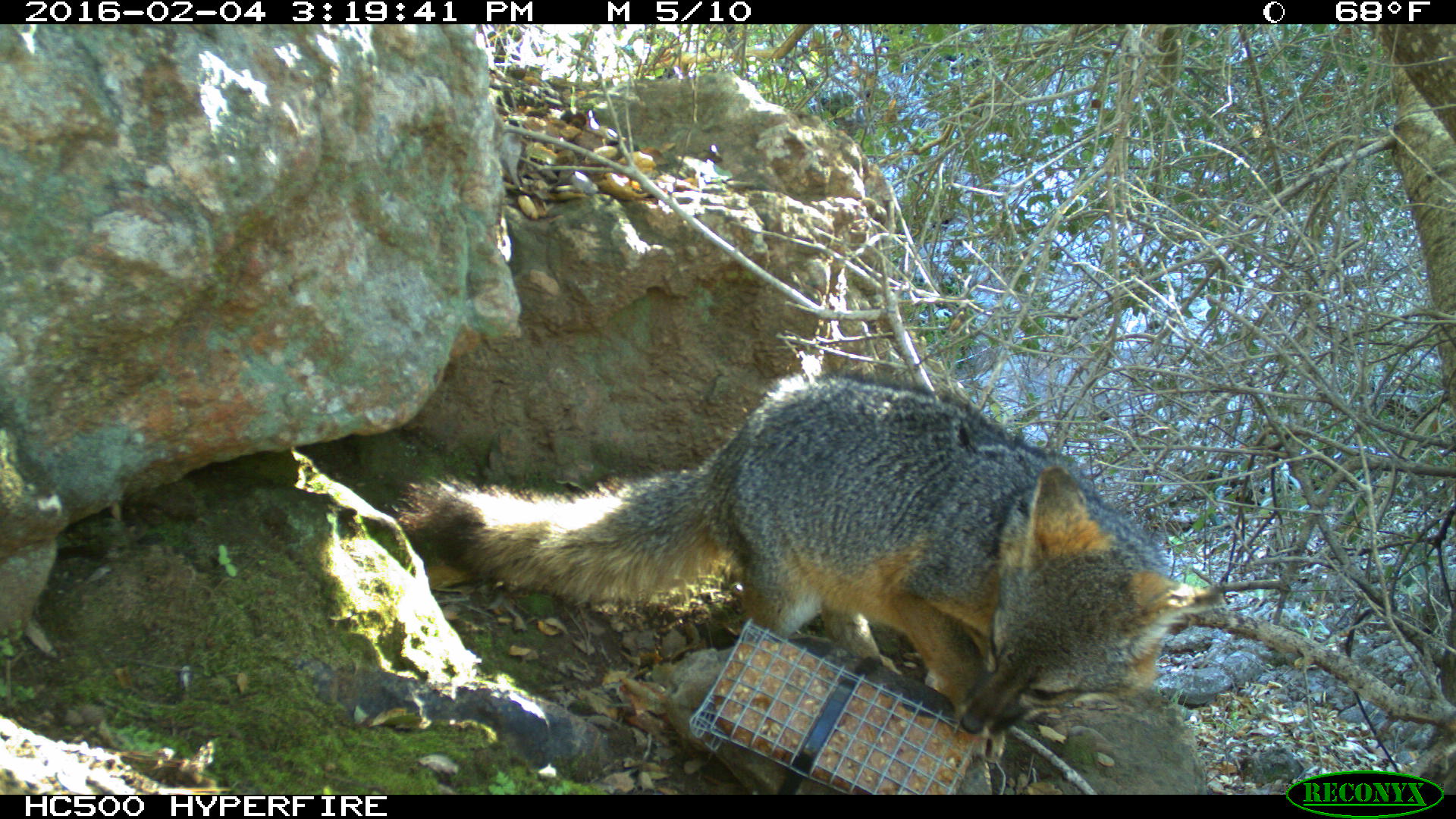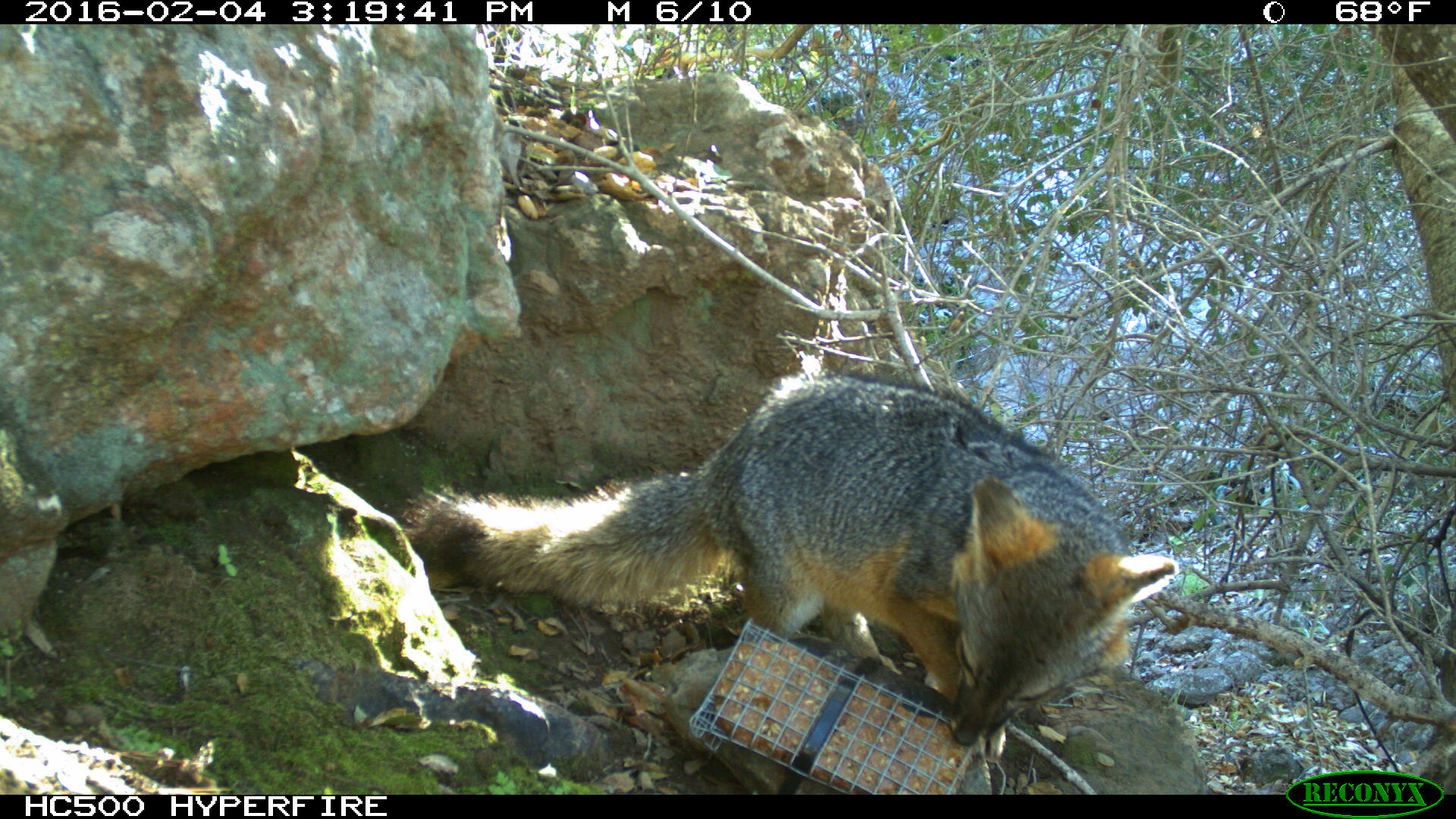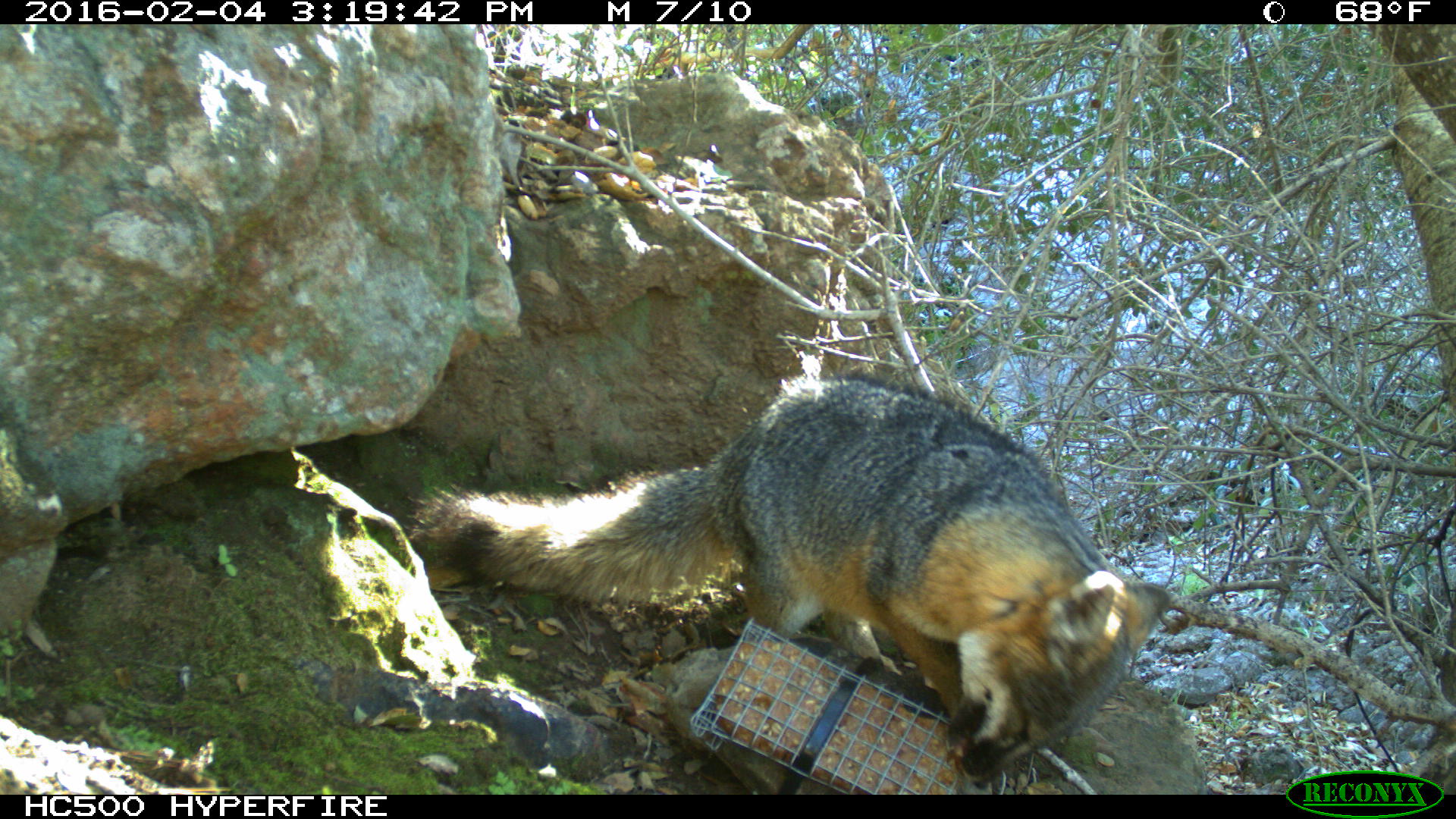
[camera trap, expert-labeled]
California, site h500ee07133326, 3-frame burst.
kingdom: Animalia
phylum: Chordata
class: Mammalia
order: Carnivora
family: Canidae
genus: Urocyon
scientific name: Urocyon littoralis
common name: island fox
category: fox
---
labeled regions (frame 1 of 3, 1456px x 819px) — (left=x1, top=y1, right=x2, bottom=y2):
fox: (left=394, top=372, right=1222, bottom=736)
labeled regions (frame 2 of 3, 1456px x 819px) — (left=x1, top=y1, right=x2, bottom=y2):
fox: (left=397, top=371, right=1179, bottom=744)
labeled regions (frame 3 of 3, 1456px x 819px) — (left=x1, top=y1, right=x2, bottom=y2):
fox: (left=402, top=372, right=1169, bottom=790)